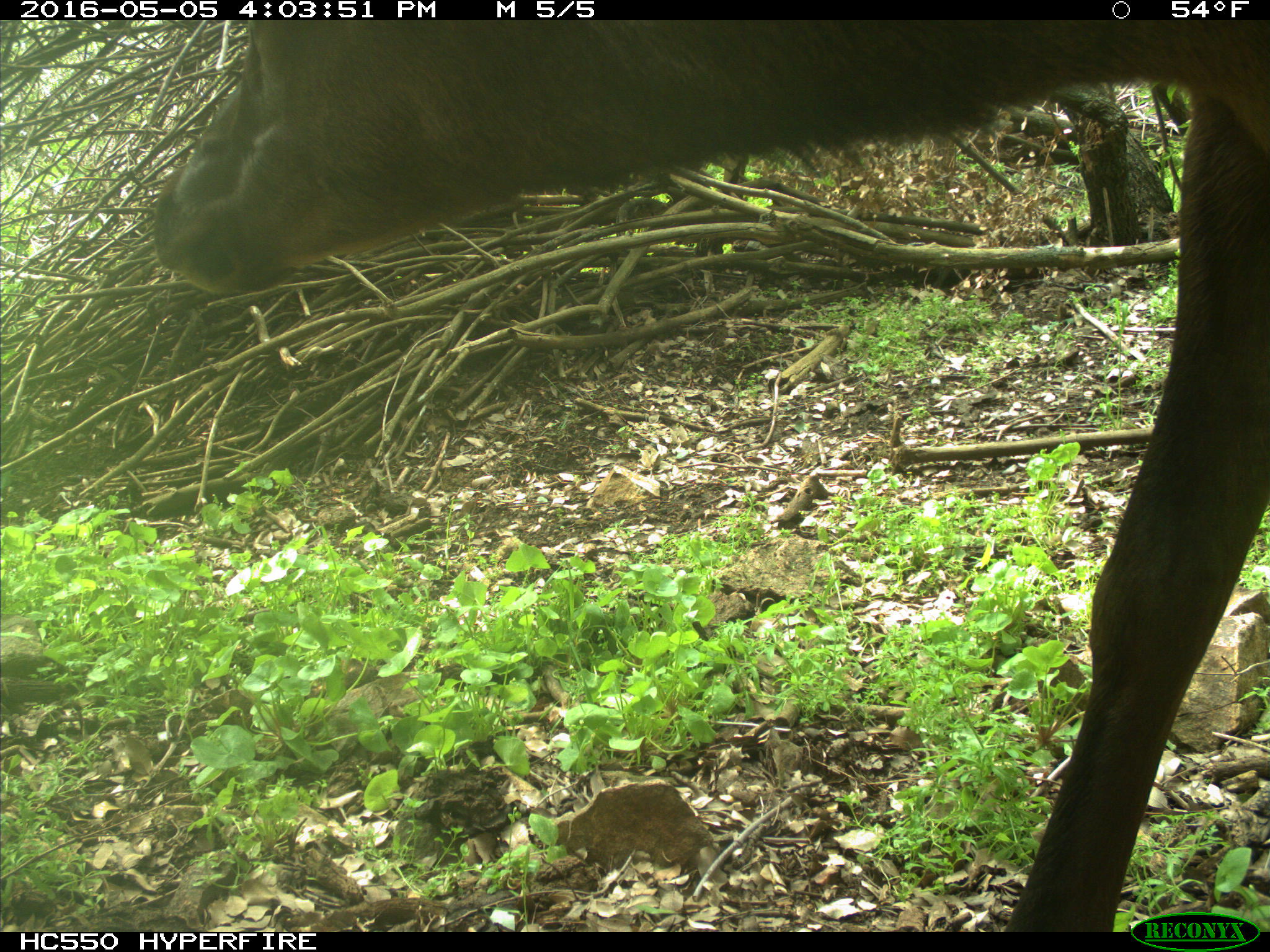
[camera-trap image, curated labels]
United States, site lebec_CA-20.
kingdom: Animalia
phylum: Chordata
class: Mammalia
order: Artiodactyla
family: Cervidae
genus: Cervus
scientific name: Cervus canadensis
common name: elk